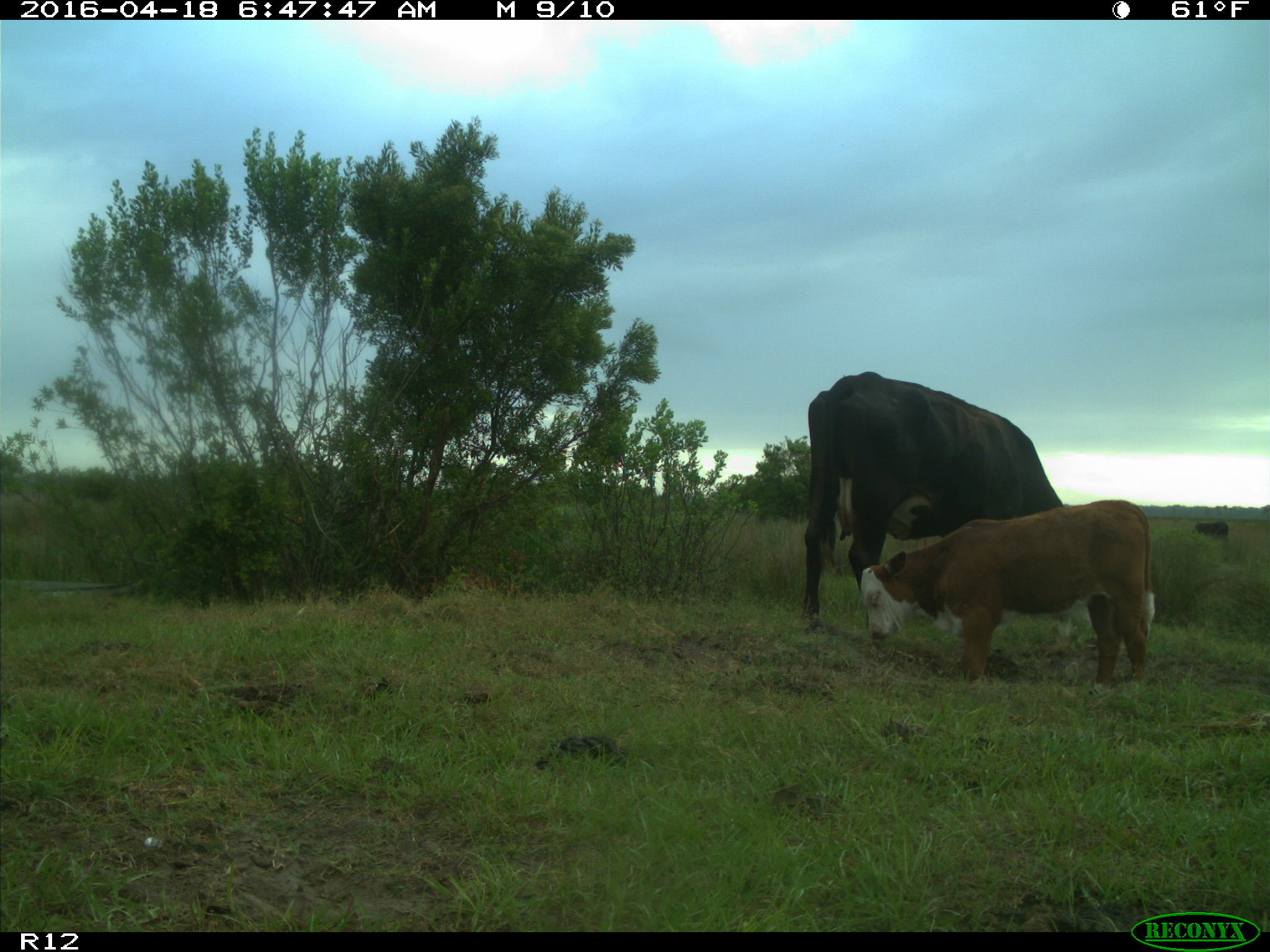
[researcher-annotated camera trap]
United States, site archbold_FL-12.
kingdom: Animalia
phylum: Chordata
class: Mammalia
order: Artiodactyla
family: Bovidae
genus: Bos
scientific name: Bos taurus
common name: domestic cow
Bos taurus (domestic cow).